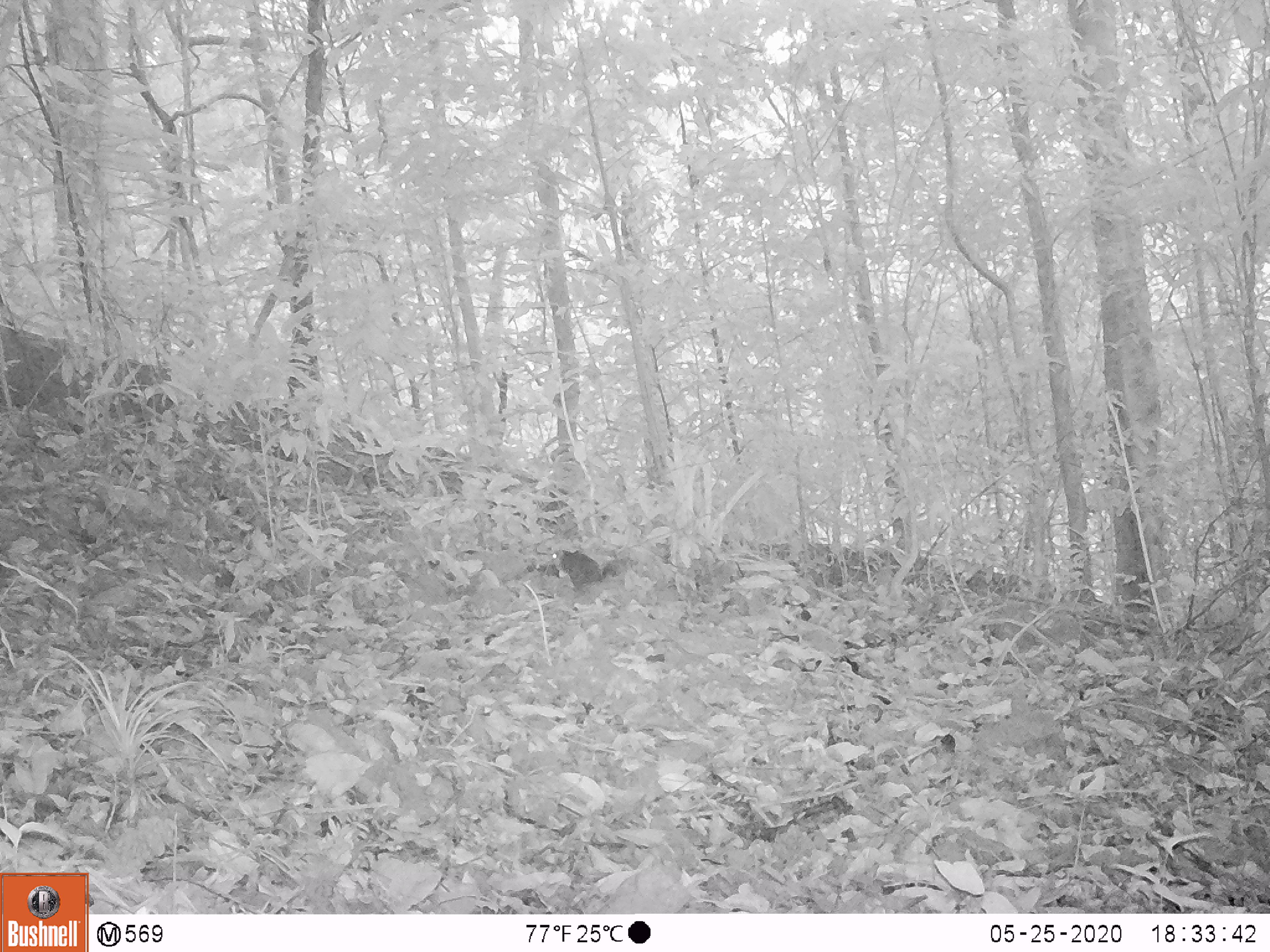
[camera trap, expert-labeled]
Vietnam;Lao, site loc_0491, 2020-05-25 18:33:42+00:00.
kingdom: Animalia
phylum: Chordata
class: Mammalia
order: Rodentia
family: Sciuridae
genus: Dremomys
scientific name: Dremomys rufigenis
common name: red-cheeked squirrel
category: red cheeked squirrel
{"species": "red cheeked squirrel (red-cheeked squirrel) (Dremomys rufigenis)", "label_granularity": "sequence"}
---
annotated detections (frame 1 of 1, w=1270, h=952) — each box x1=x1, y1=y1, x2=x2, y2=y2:
red cheeked squirrel: x1=542, y1=548, x2=629, y2=590